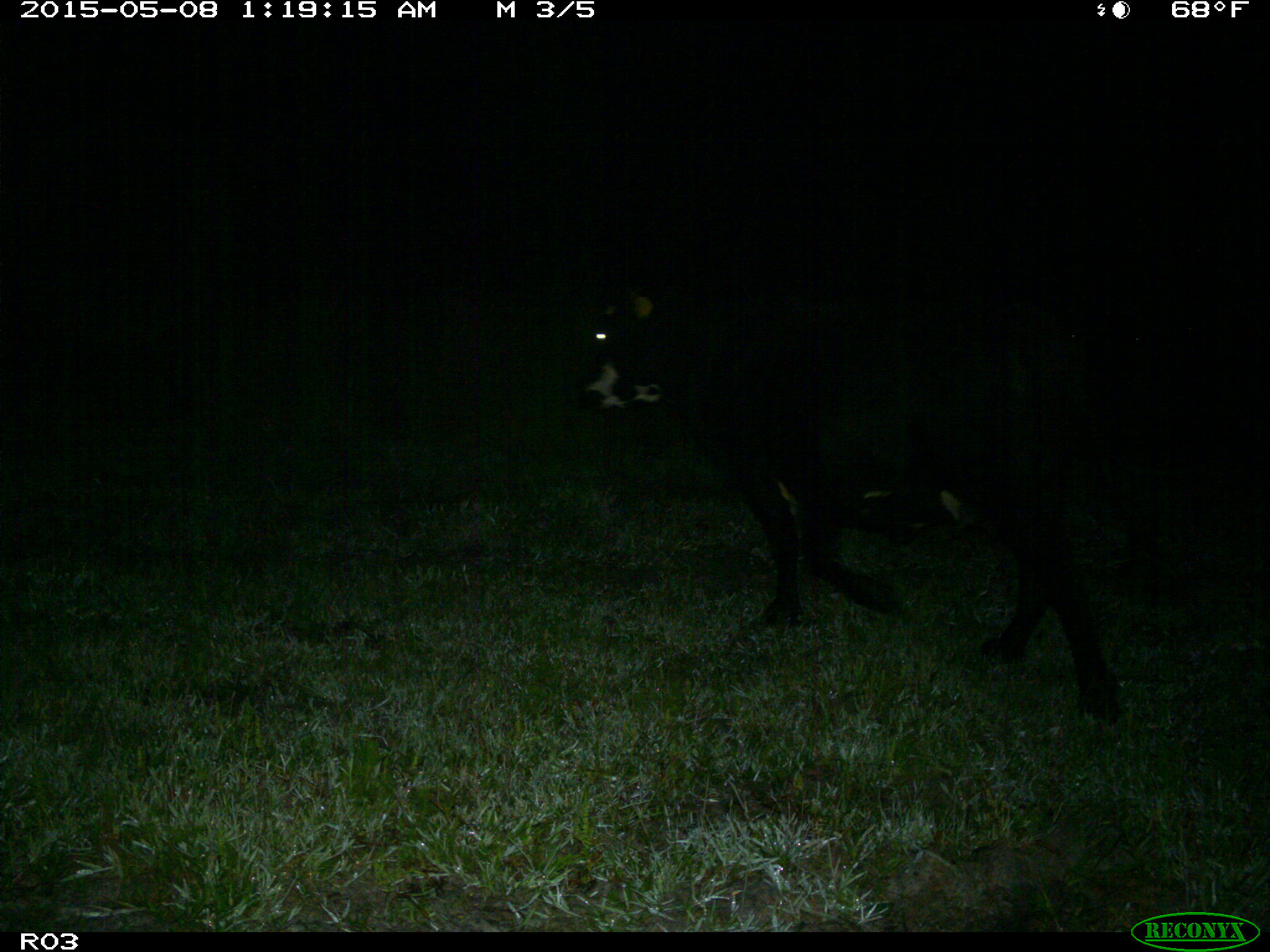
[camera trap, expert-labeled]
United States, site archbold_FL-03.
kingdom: Animalia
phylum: Chordata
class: Mammalia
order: Artiodactyla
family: Bovidae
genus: Bos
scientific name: Bos taurus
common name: domestic cow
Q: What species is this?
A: Bos taurus (domestic cow).